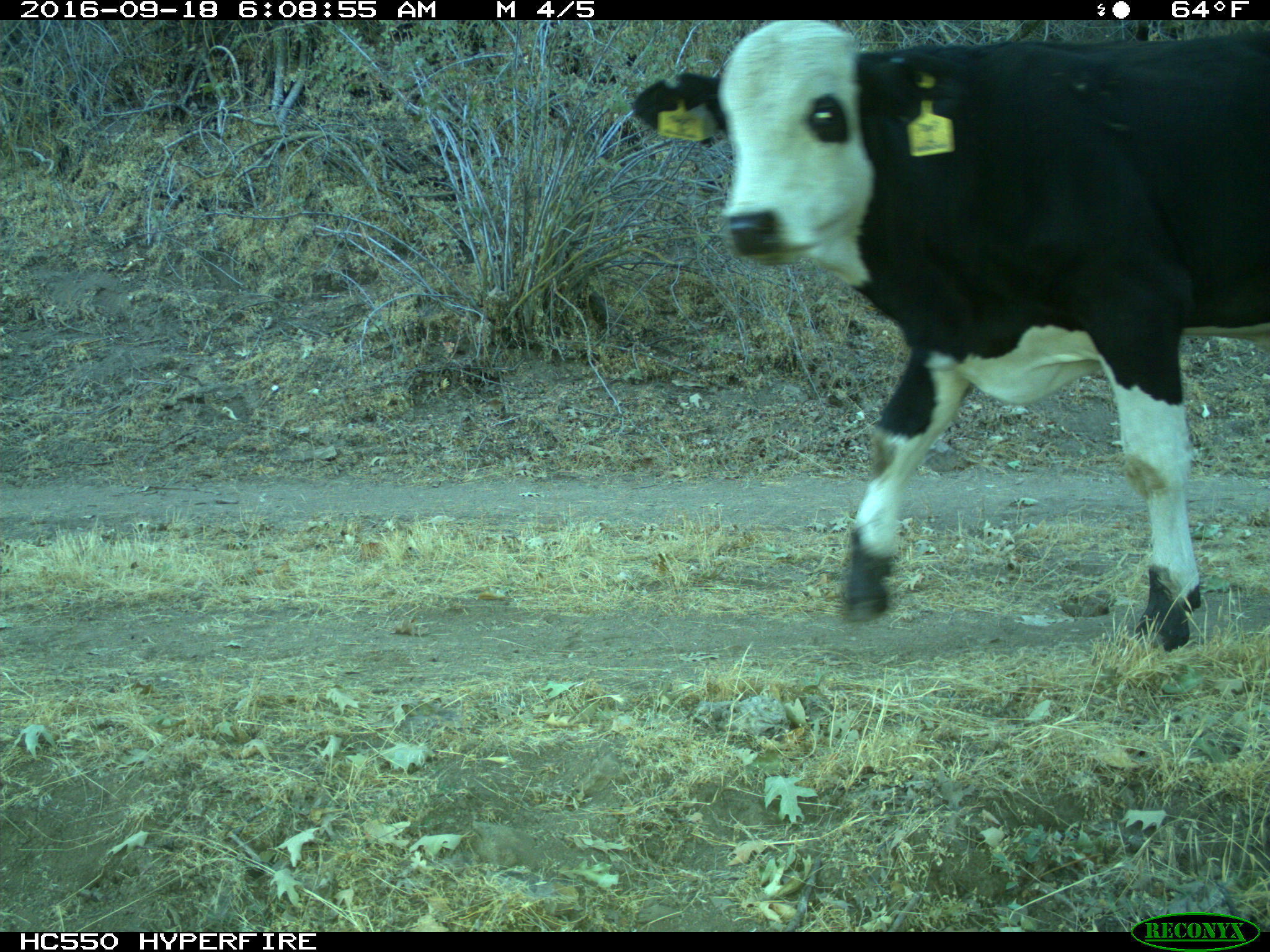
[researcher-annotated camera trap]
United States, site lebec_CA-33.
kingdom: Animalia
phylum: Chordata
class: Mammalia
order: Artiodactyla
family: Bovidae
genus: Bos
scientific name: Bos taurus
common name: domestic cow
Bos taurus (domestic cow).